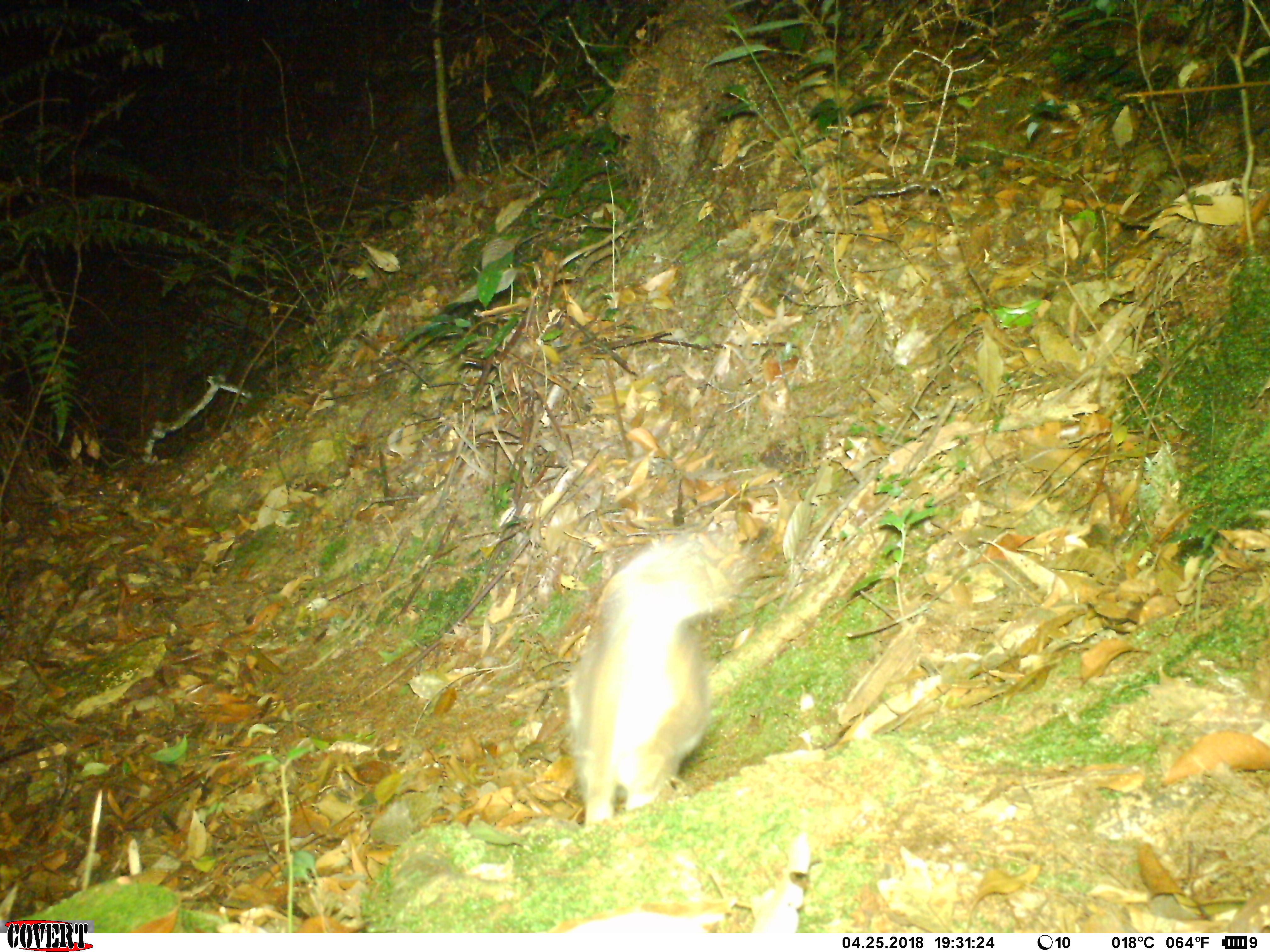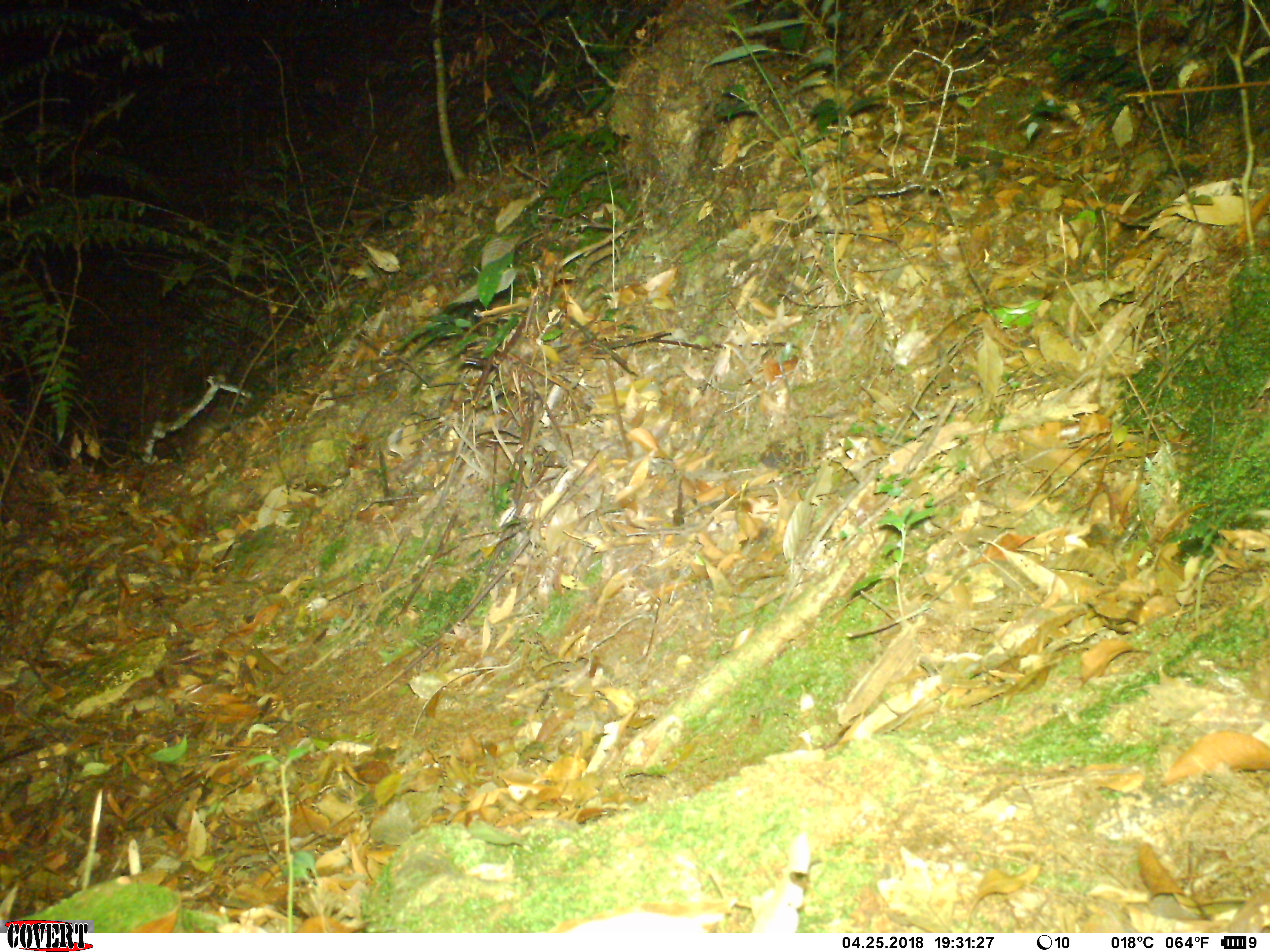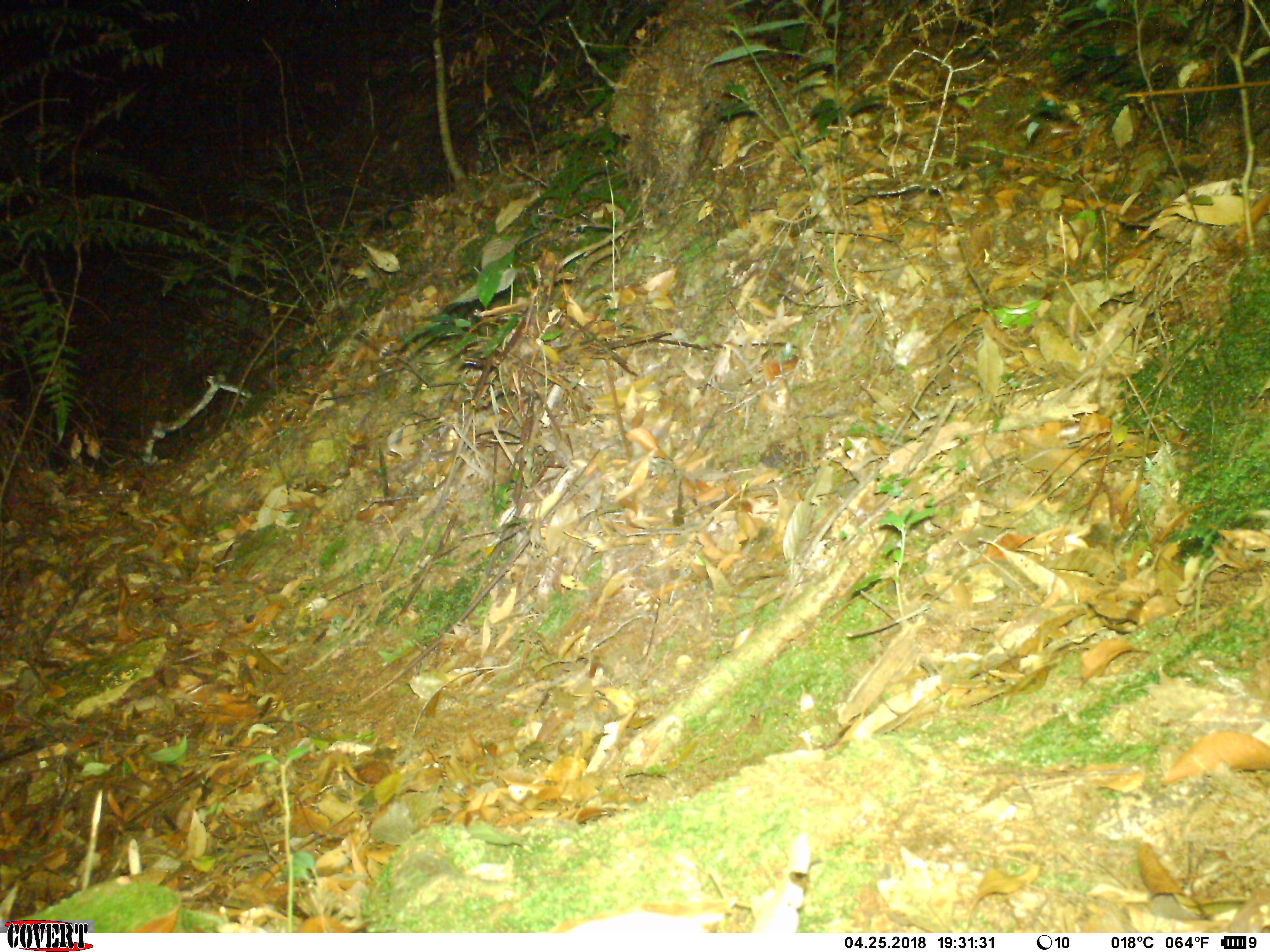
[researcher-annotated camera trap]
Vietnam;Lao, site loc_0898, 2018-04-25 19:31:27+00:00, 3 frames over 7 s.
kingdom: Animalia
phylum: Chordata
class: Mammalia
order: Carnivora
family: Mustelidae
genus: Melogale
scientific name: Melogale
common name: ferret badger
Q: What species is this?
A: Ferret badger (Melogale).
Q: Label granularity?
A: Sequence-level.